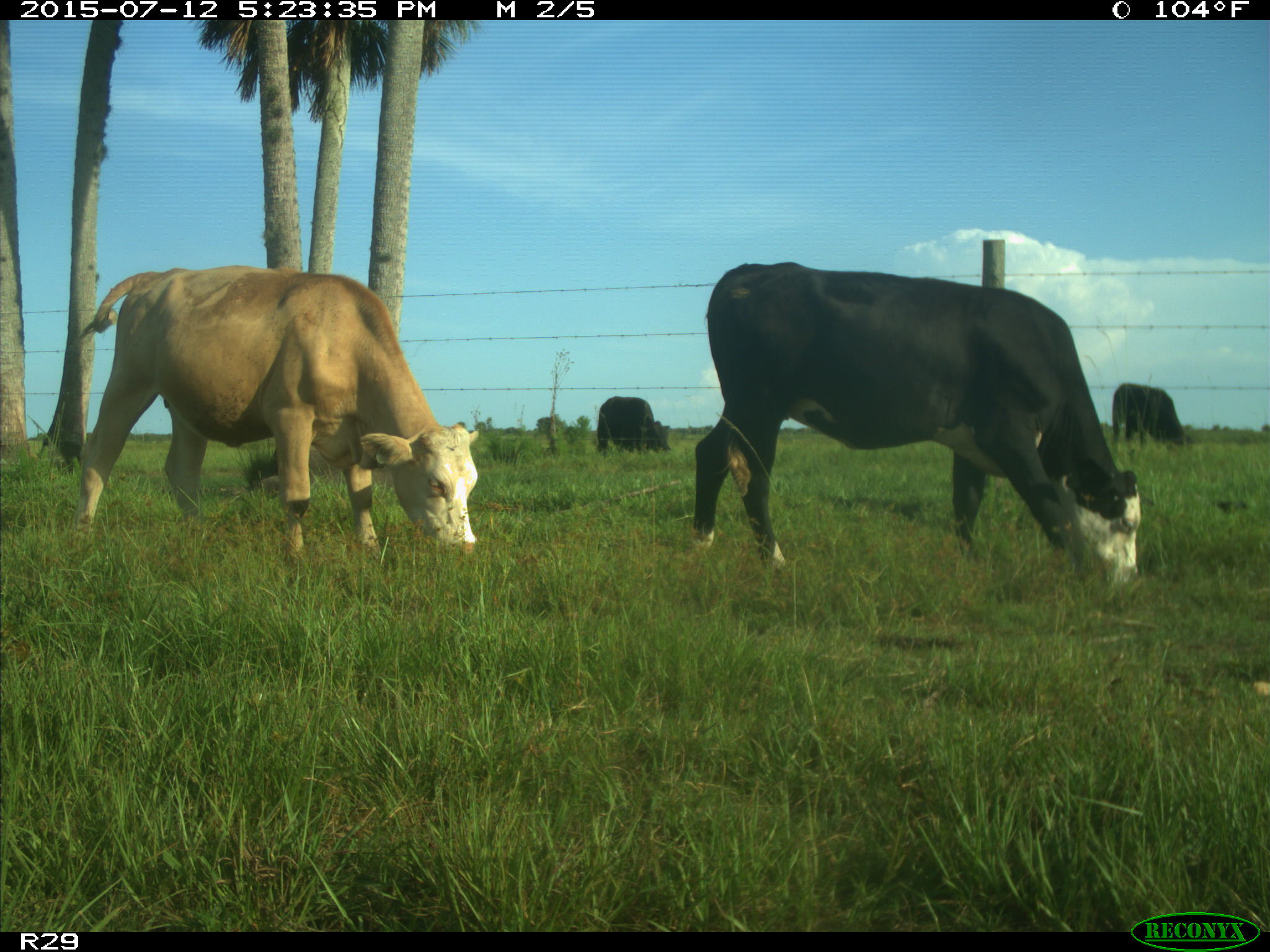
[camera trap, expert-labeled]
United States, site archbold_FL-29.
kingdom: Animalia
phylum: Chordata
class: Mammalia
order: Artiodactyla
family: Bovidae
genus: Bos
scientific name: Bos taurus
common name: domestic cow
Bos taurus (domestic cow).